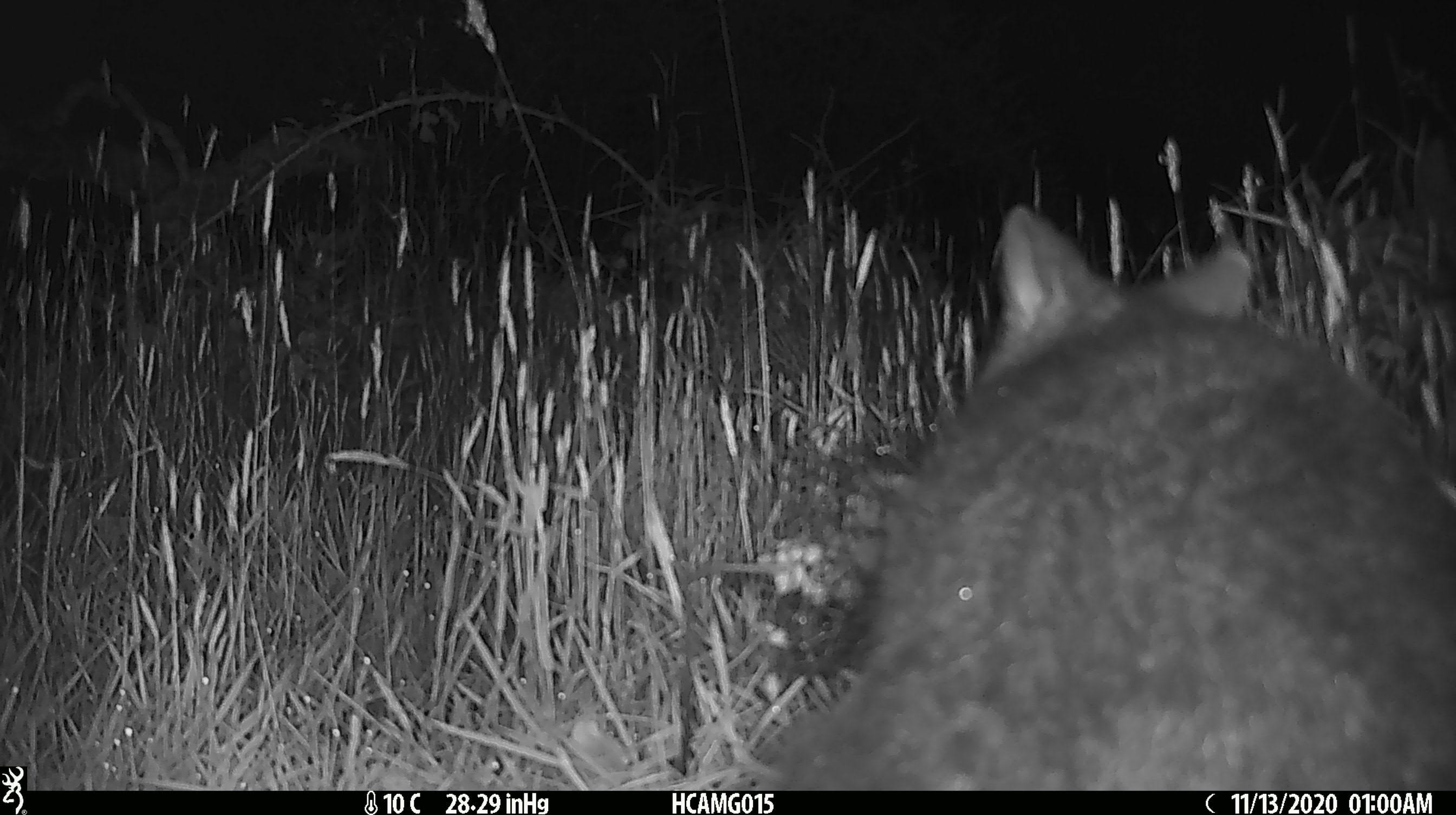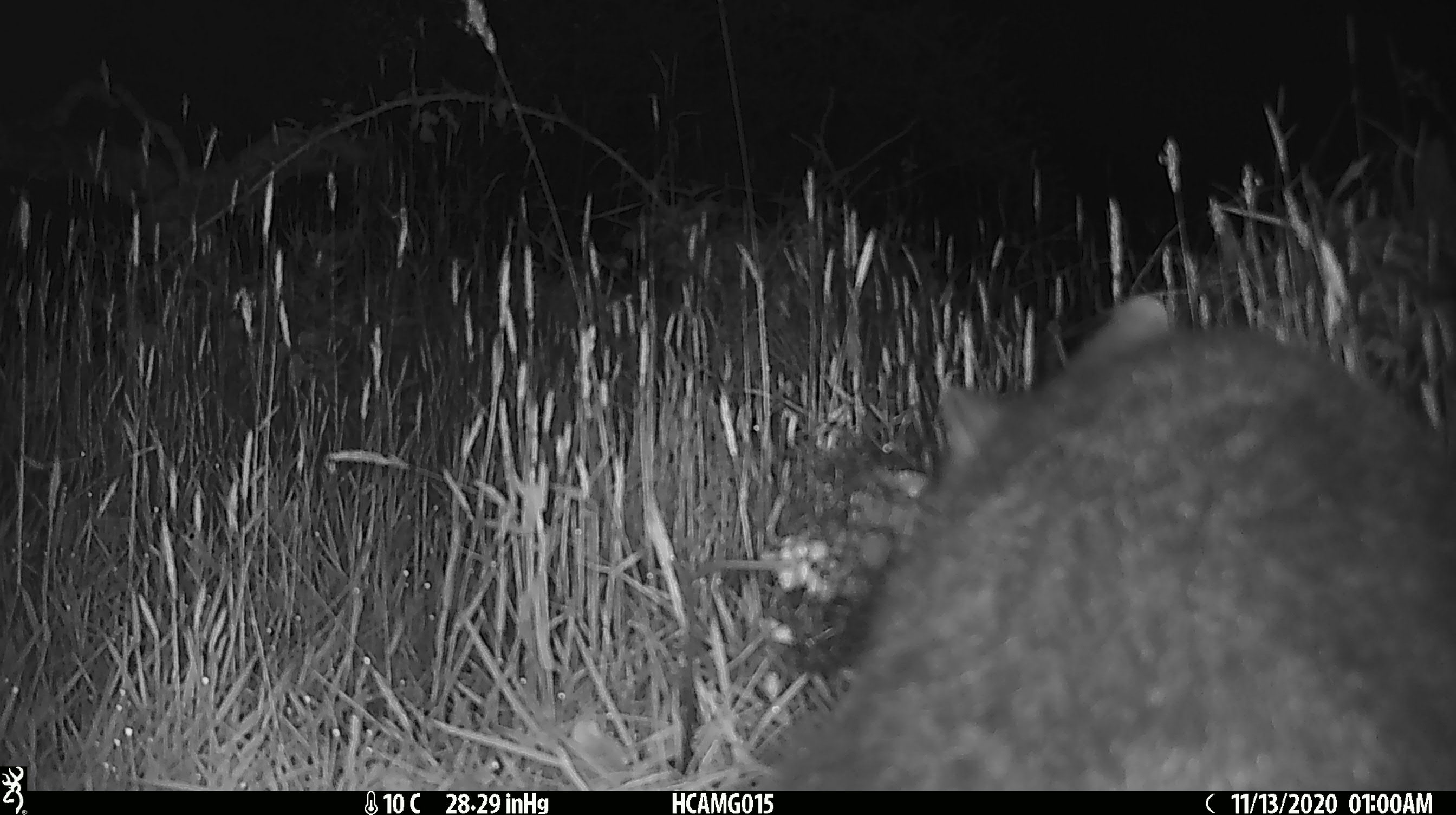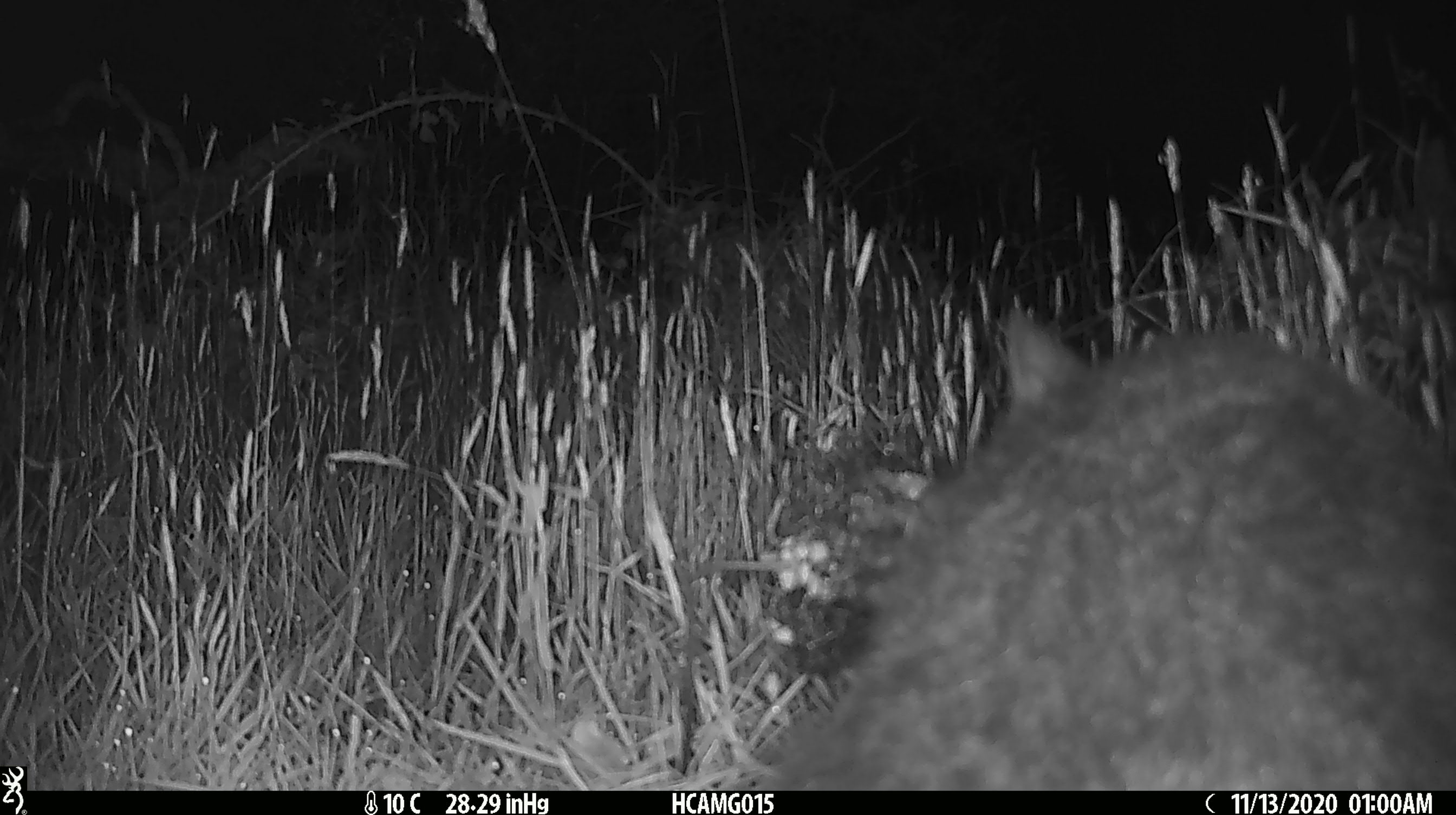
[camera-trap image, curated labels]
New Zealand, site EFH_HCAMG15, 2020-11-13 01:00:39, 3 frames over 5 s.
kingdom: Animalia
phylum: Chordata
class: Mammalia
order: Diprotodontia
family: Phalangeridae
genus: Trichosurus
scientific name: Trichosurus vulpecula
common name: common brushtail possum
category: possum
Possum (common brushtail possum) (Trichosurus vulpecula).